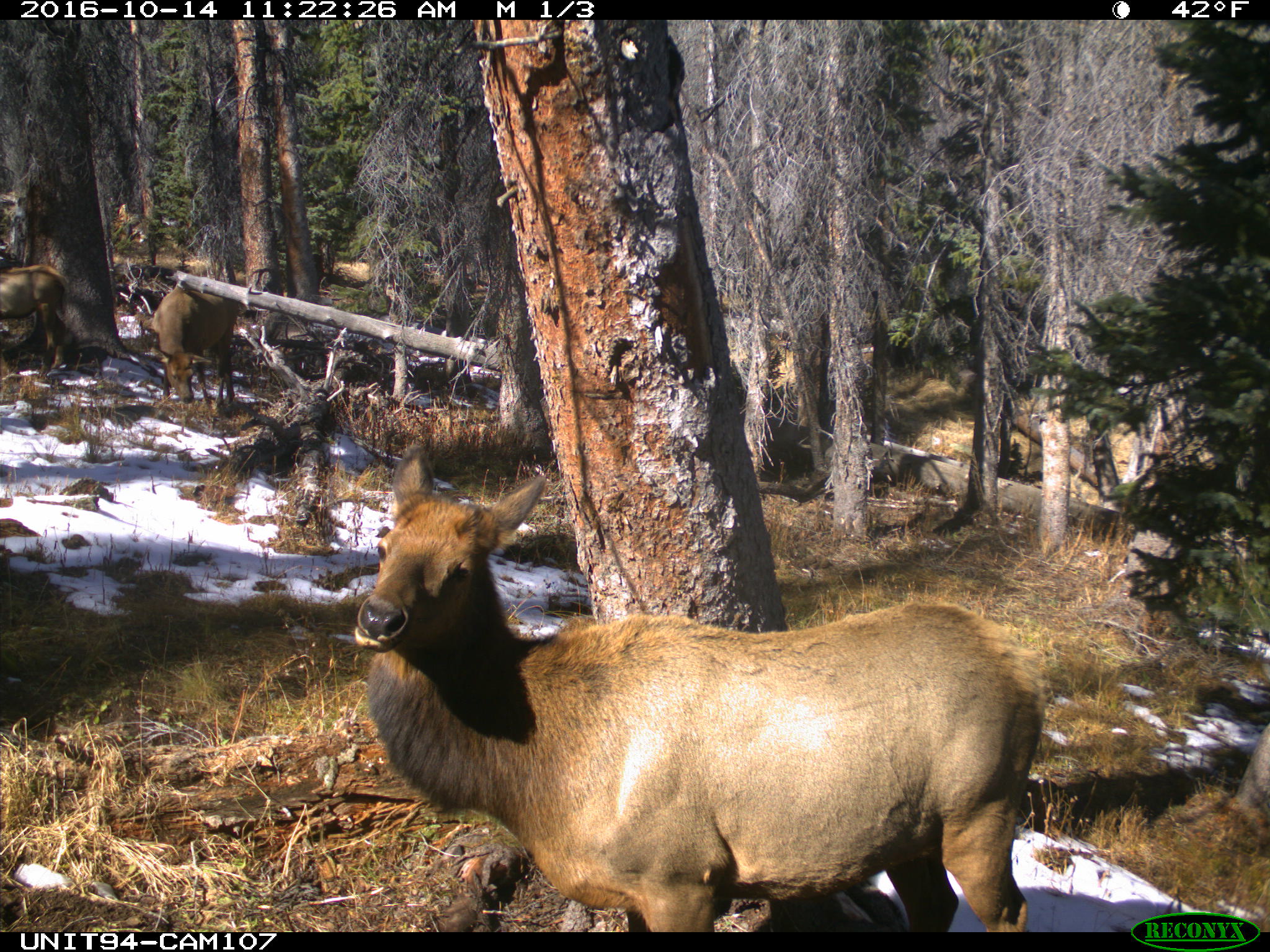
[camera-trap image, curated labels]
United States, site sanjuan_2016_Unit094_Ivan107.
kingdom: Animalia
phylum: Chordata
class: Mammalia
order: Artiodactyla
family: Cervidae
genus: Cervus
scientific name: Cervus elaphus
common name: red deer